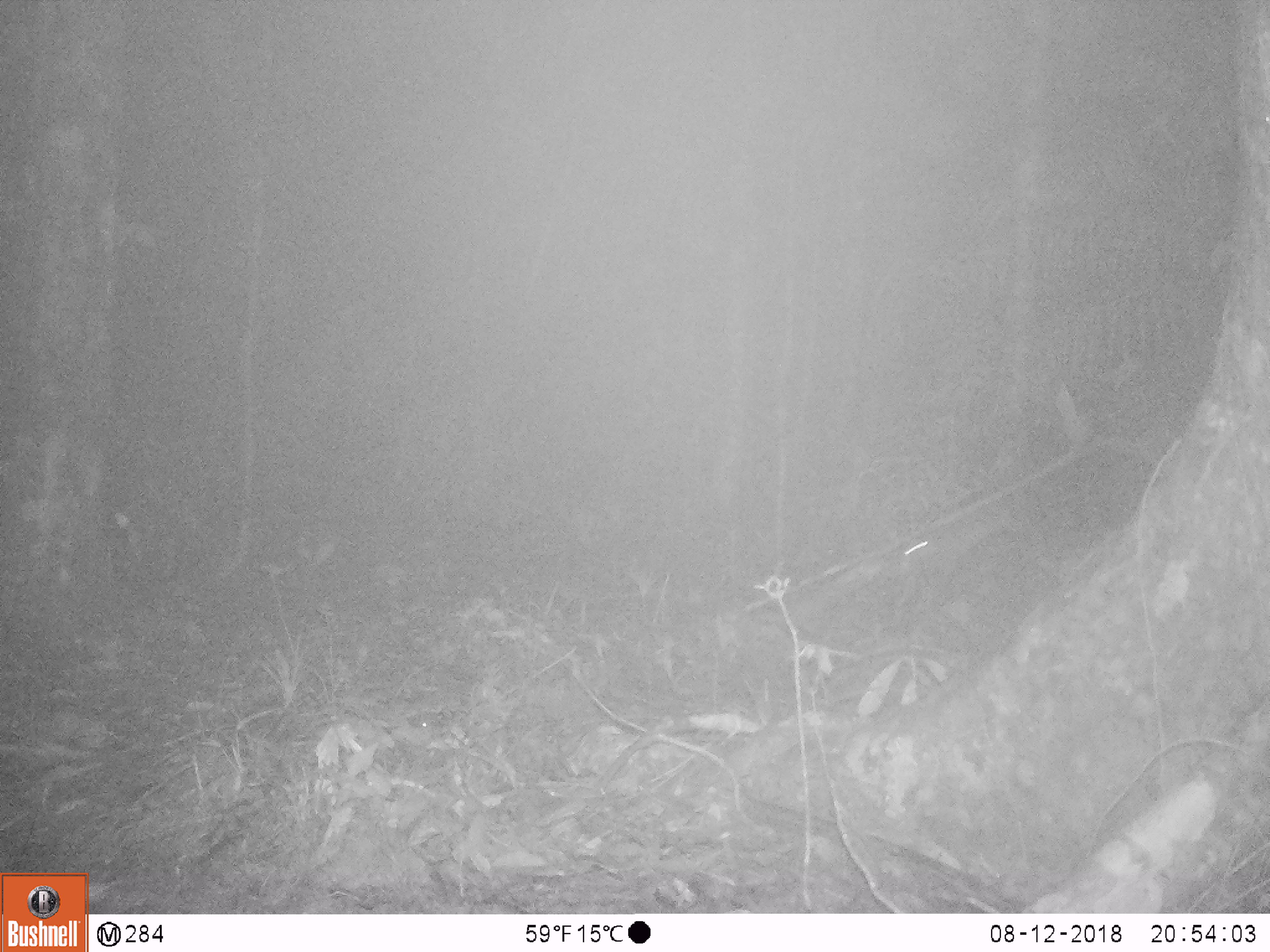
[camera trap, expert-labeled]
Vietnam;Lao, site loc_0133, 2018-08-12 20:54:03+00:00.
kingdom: Animalia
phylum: Chordata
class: Mammalia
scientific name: Mammalia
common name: mammal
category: unidentified small mammal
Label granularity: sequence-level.